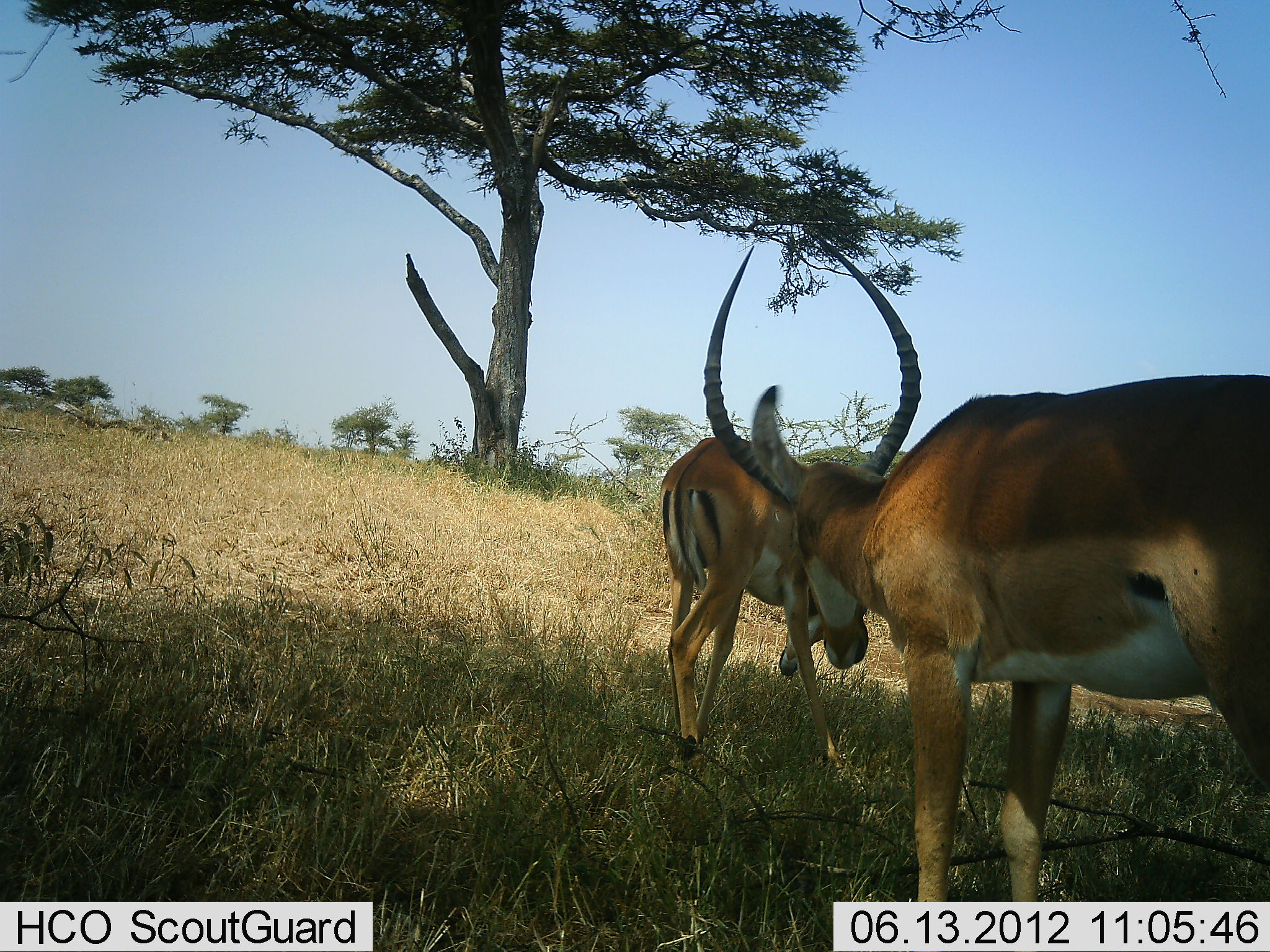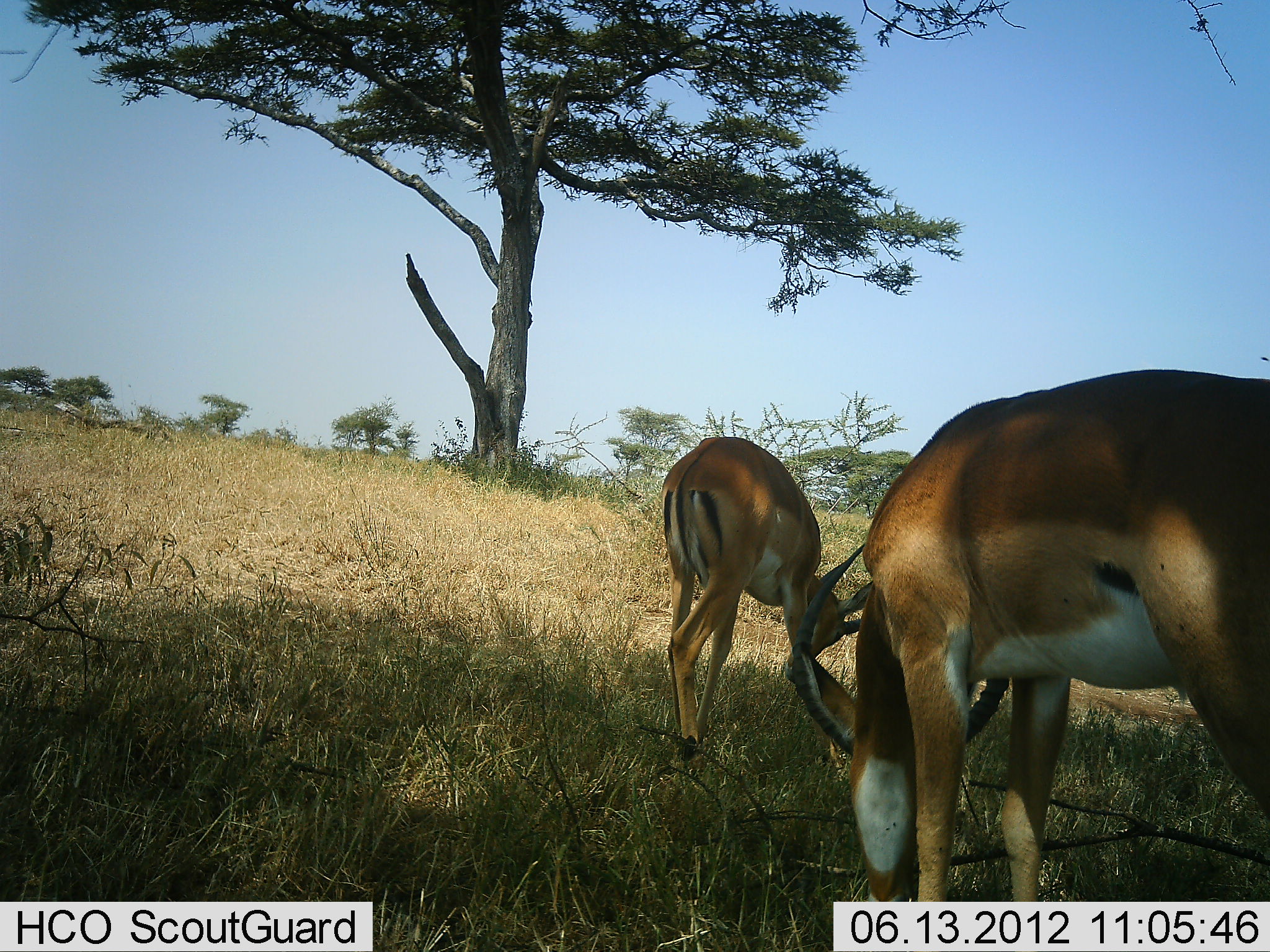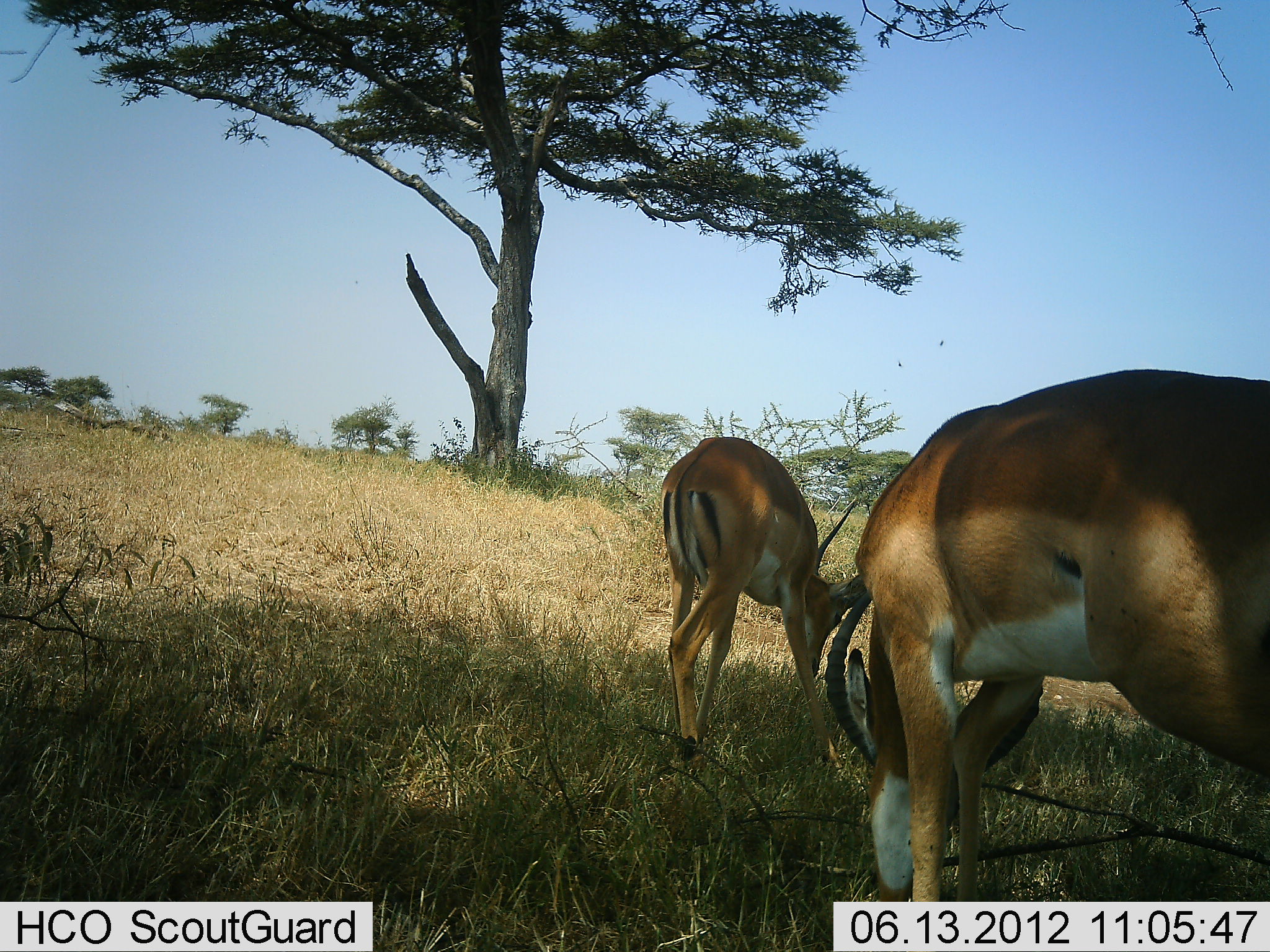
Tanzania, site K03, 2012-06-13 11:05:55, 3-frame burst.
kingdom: Animalia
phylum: Chordata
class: Mammalia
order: Artiodactyla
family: Bovidae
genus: Aepyceros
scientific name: Aepyceros melampus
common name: impala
Impala (Aepyceros melampus), count 2. Behavior (volunteer vote fractions): standing 50%, resting 0%, moving 0%, interacting 0%. Young present (vote fraction): 0%. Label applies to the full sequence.